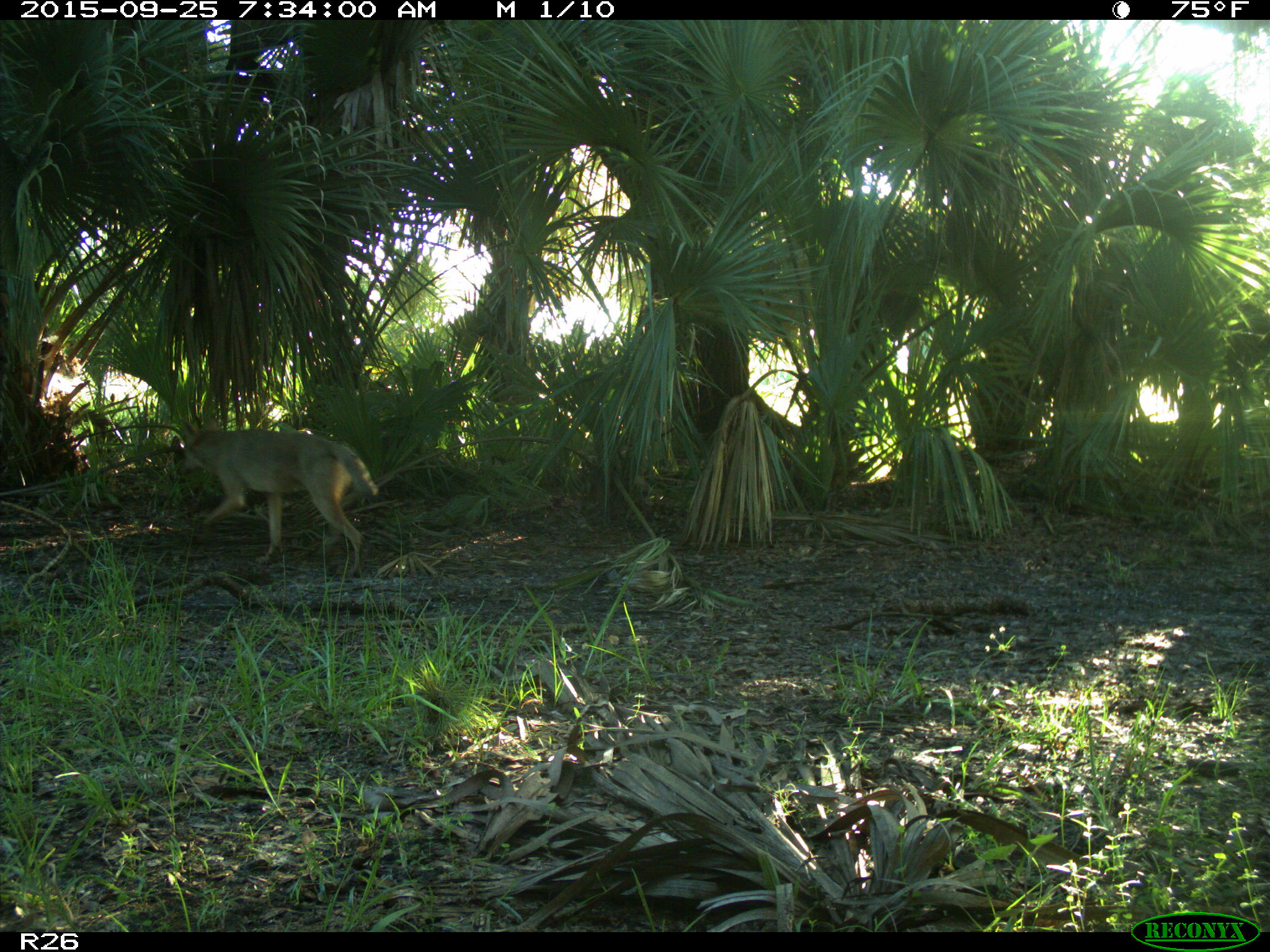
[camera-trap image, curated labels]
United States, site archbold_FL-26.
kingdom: Animalia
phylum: Chordata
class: Mammalia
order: Carnivora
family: Canidae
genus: Canis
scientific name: Canis latrans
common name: coyote